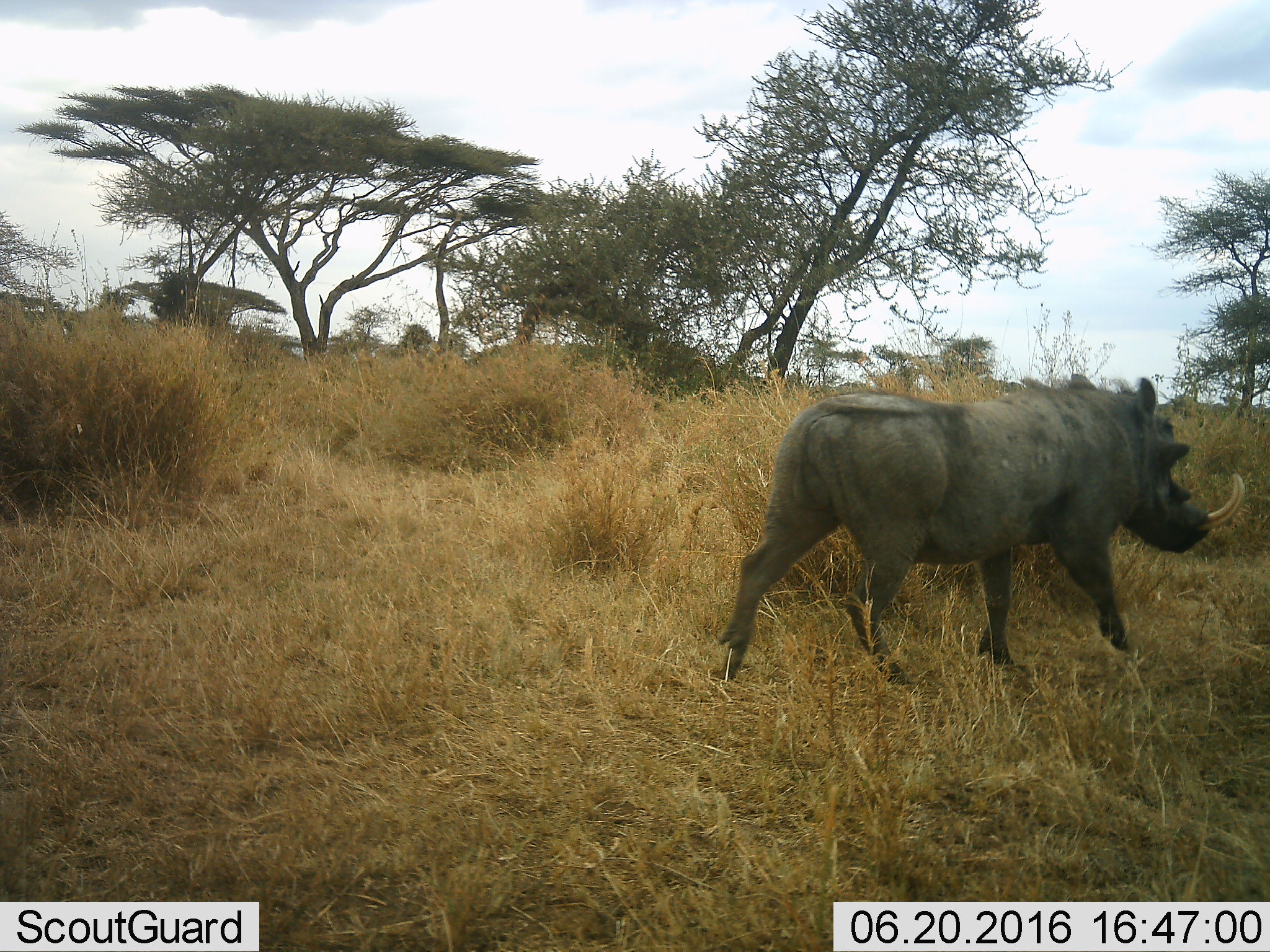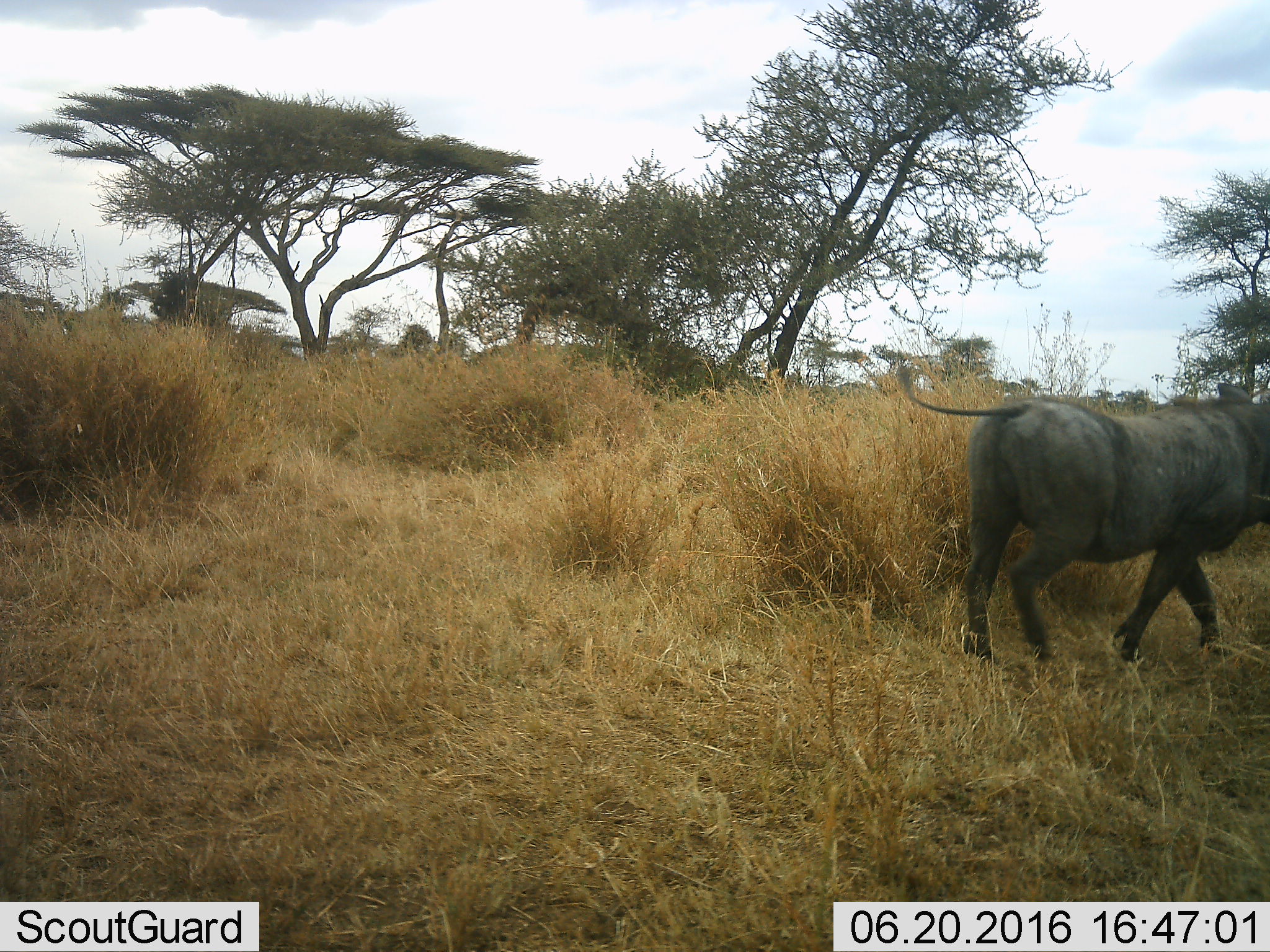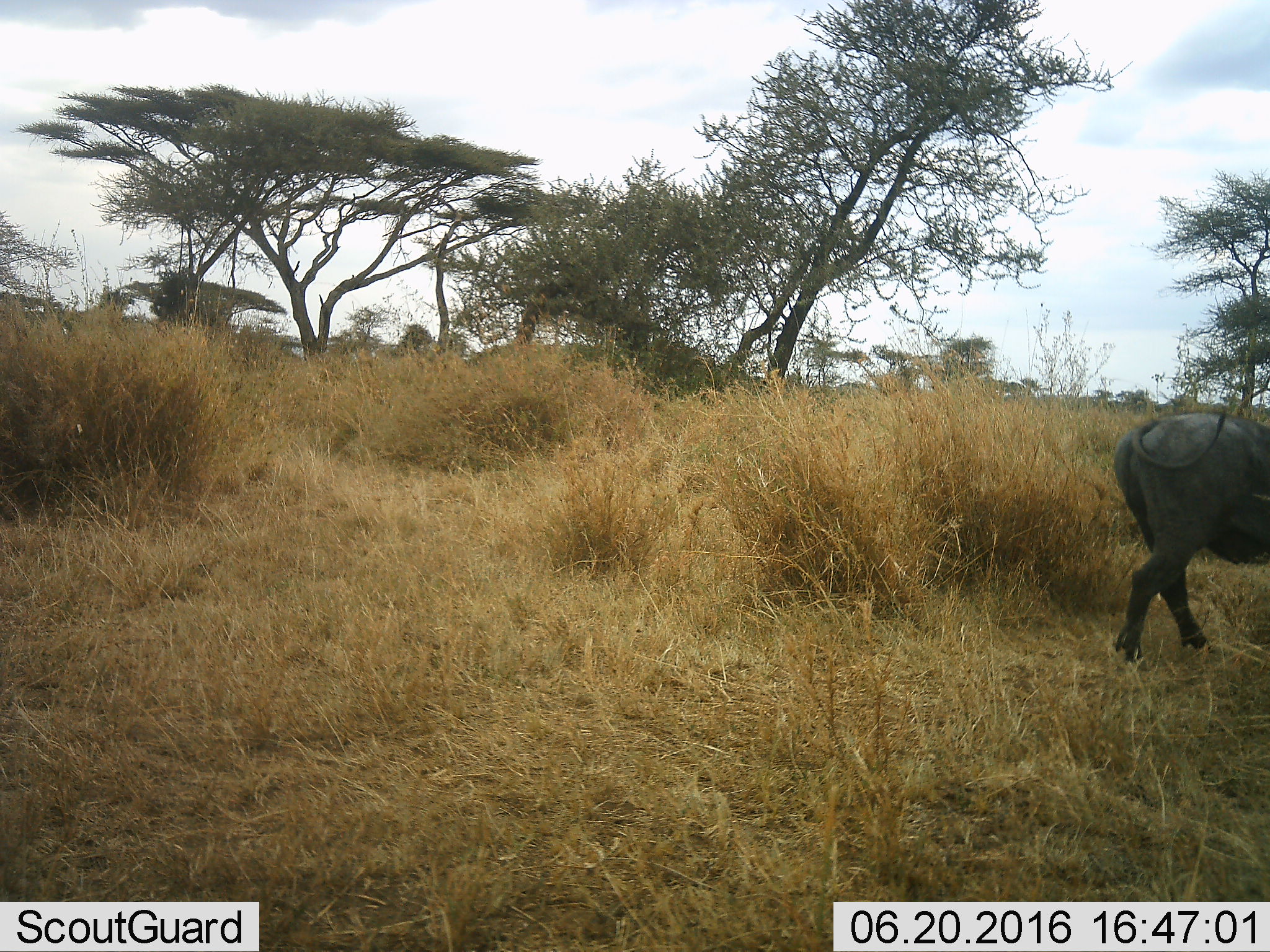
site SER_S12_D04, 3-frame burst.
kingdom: Animalia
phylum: Chordata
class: Mammalia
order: Artiodactyla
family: Suidae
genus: Phacochoerus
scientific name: Phacochoerus africanus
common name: warthog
Warthog (Phacochoerus africanus), count 1. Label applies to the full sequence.